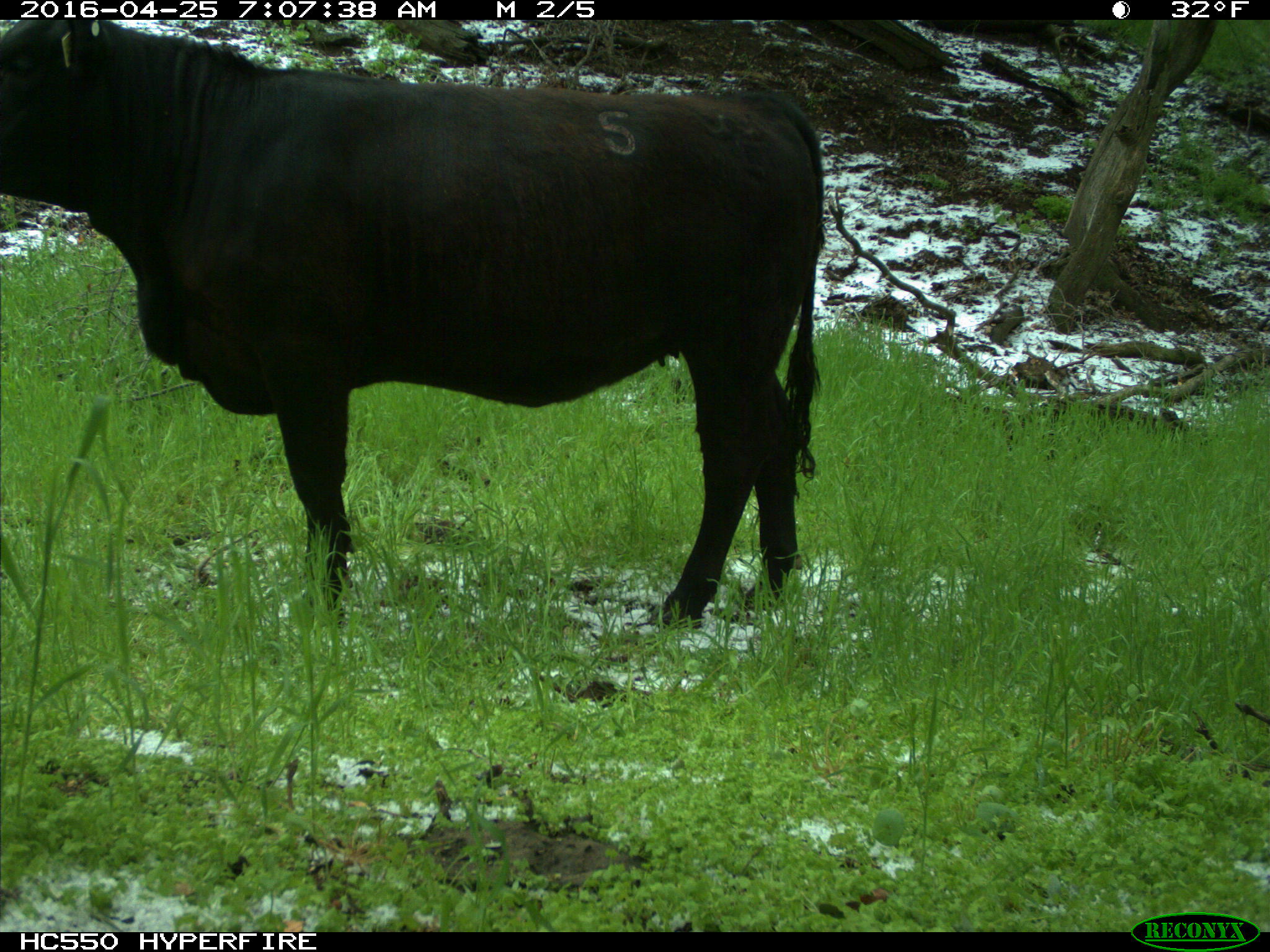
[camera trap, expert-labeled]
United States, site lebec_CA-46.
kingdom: Animalia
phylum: Chordata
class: Mammalia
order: Artiodactyla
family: Bovidae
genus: Bos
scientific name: Bos taurus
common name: domestic cow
Bos taurus (domestic cow).